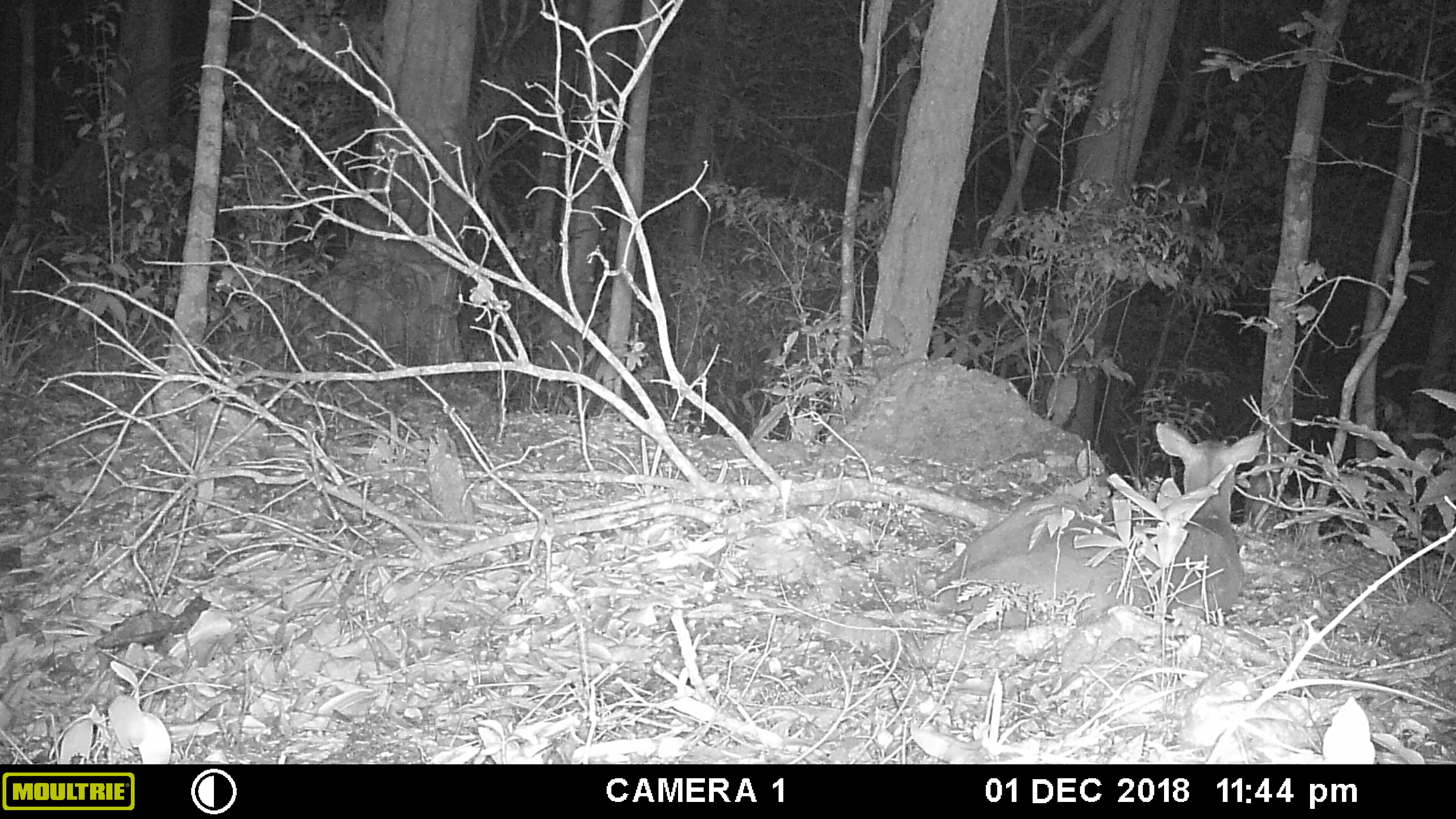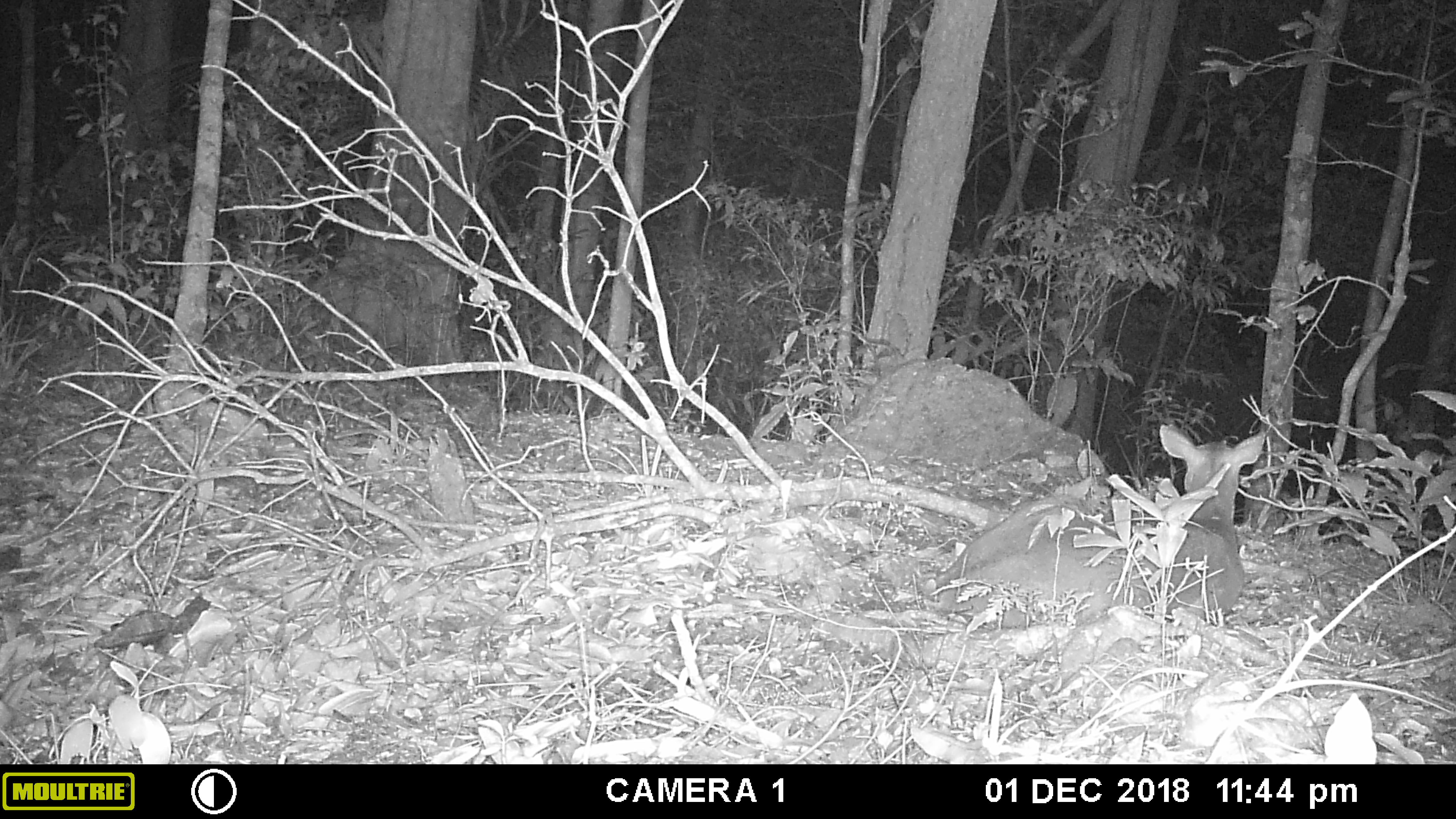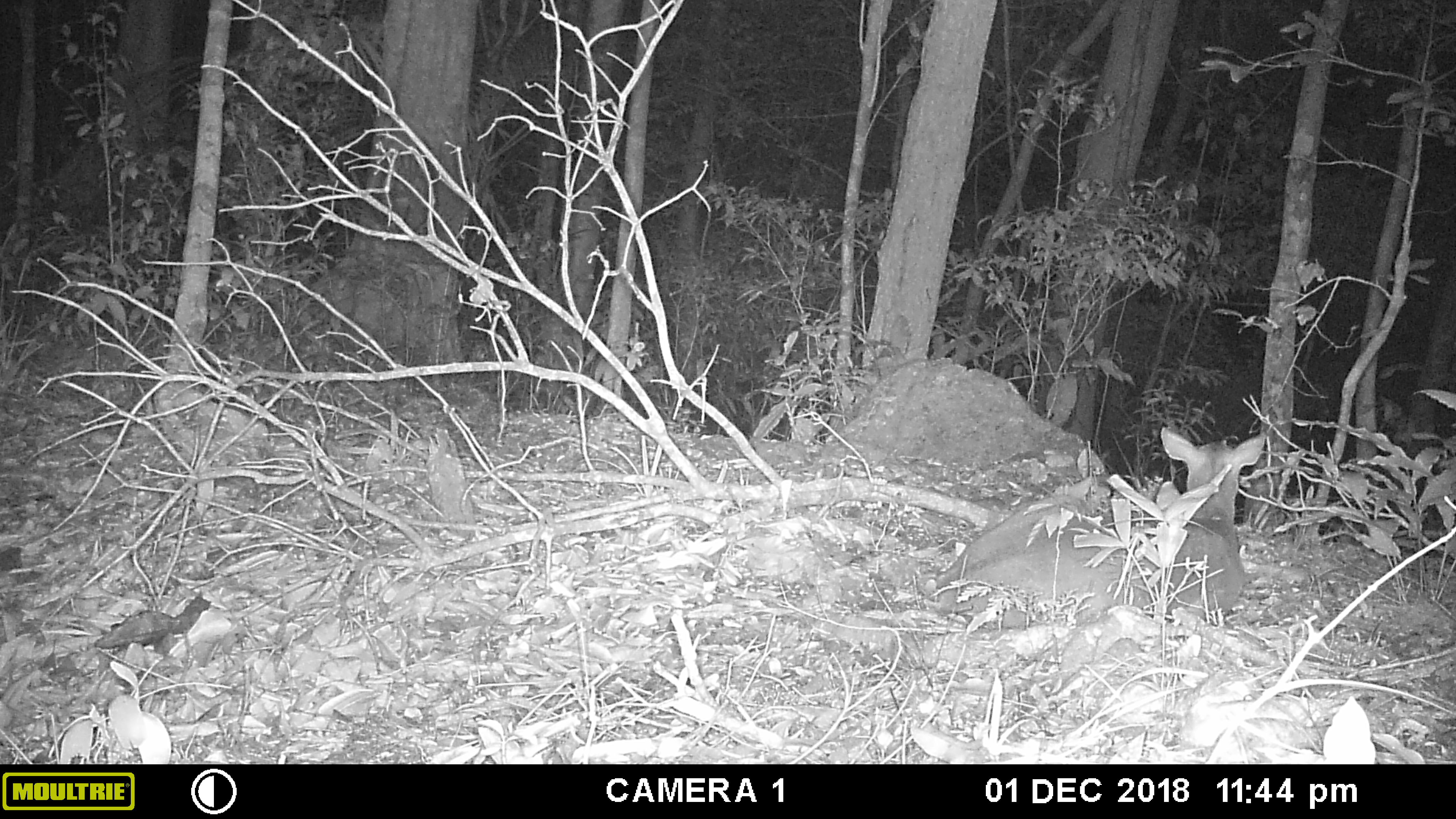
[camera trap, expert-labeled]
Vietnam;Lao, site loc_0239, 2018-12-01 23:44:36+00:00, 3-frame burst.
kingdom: Animalia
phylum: Chordata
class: Mammalia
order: Artiodactyla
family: Cervidae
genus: Muntiacus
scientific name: Muntiacus vuquangensis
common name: large-antlered muntjac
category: large antlered muntjac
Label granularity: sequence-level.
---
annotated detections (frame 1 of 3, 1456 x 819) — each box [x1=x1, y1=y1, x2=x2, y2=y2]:
large antlered muntjac: [x1=930, y1=420, x2=1263, y2=632]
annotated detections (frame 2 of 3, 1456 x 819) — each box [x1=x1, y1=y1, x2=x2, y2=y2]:
large antlered muntjac: [x1=930, y1=422, x2=1267, y2=632]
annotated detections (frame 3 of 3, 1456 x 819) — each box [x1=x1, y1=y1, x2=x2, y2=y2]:
large antlered muntjac: [x1=930, y1=426, x2=1265, y2=632]